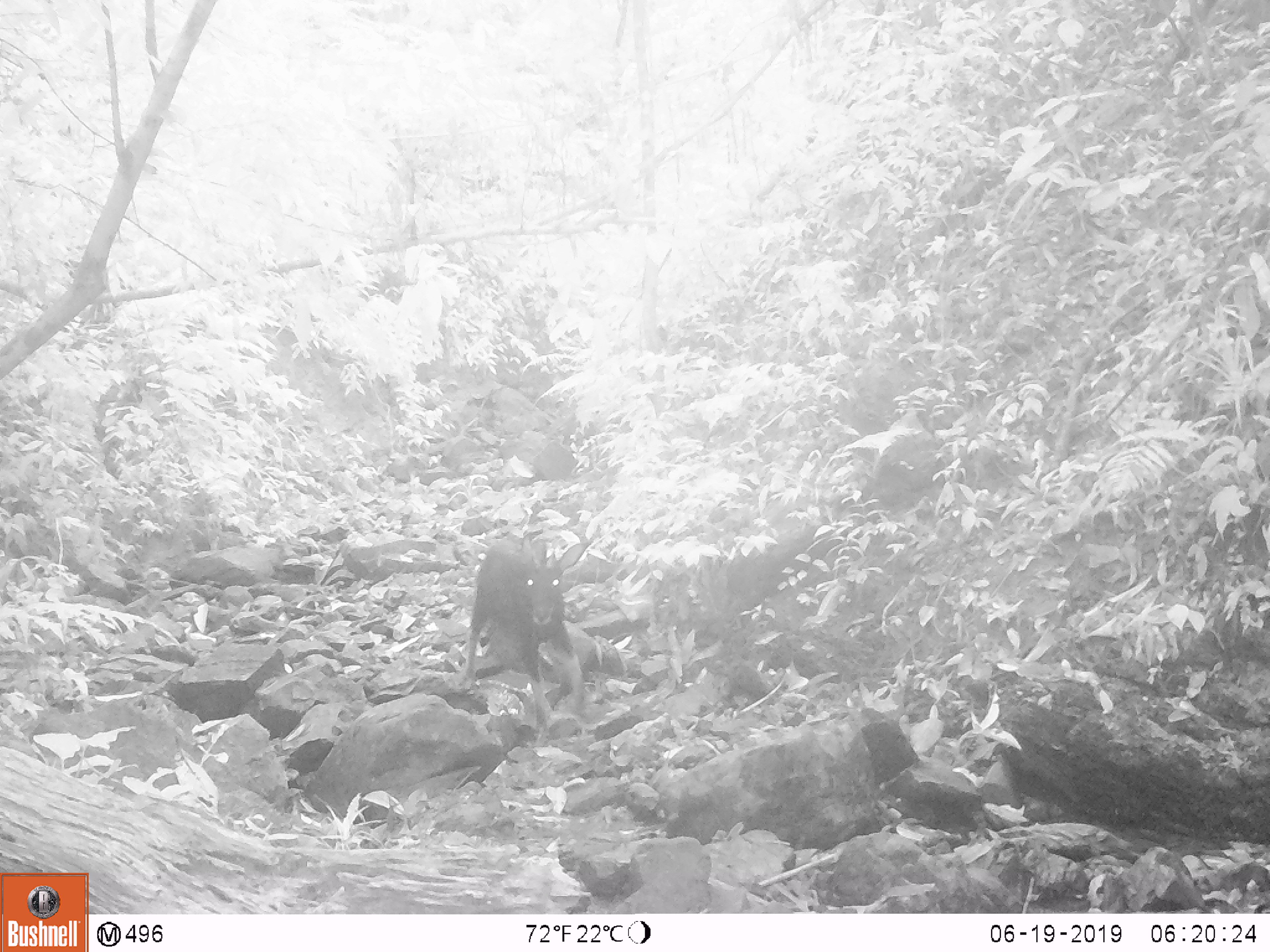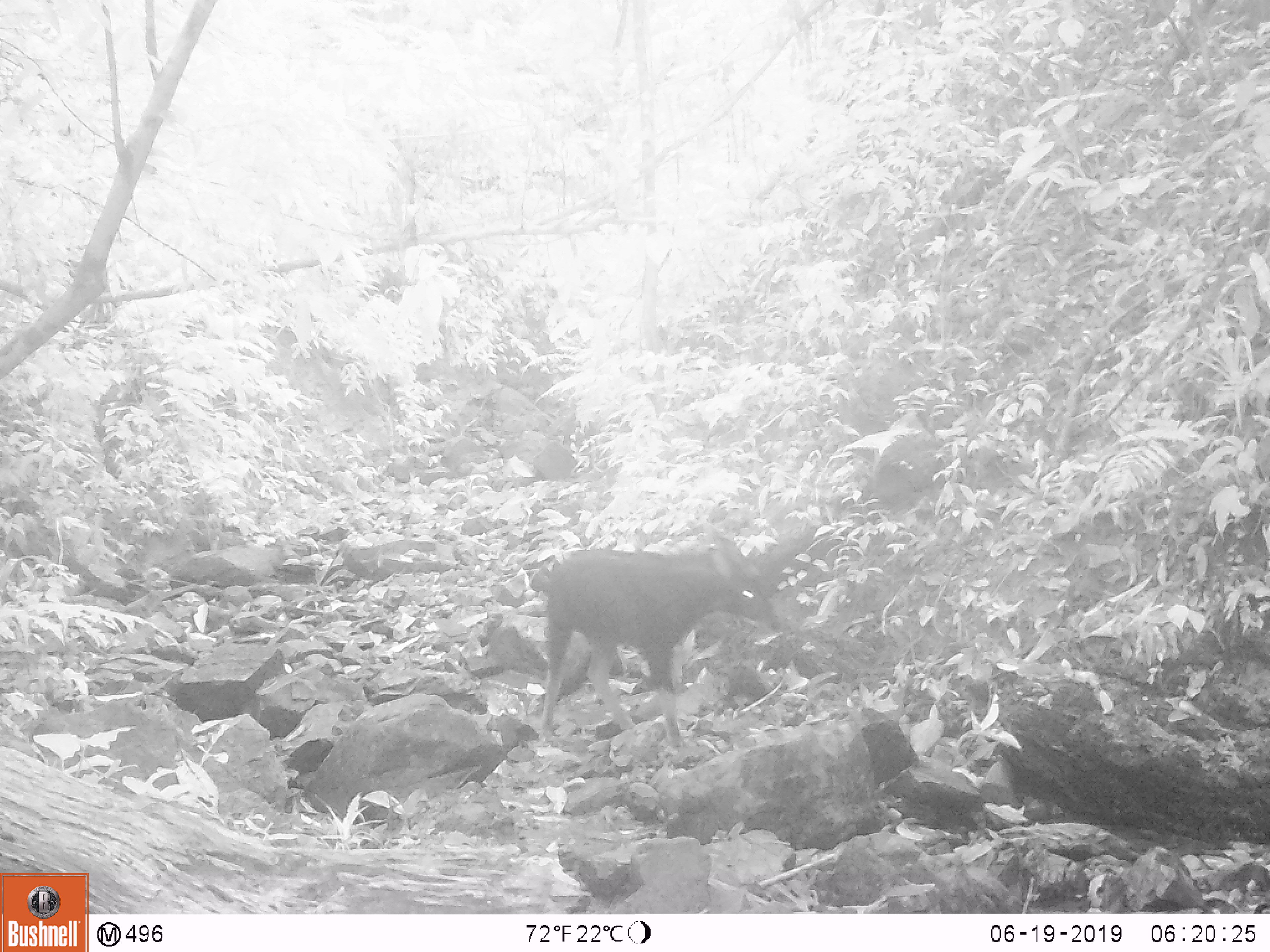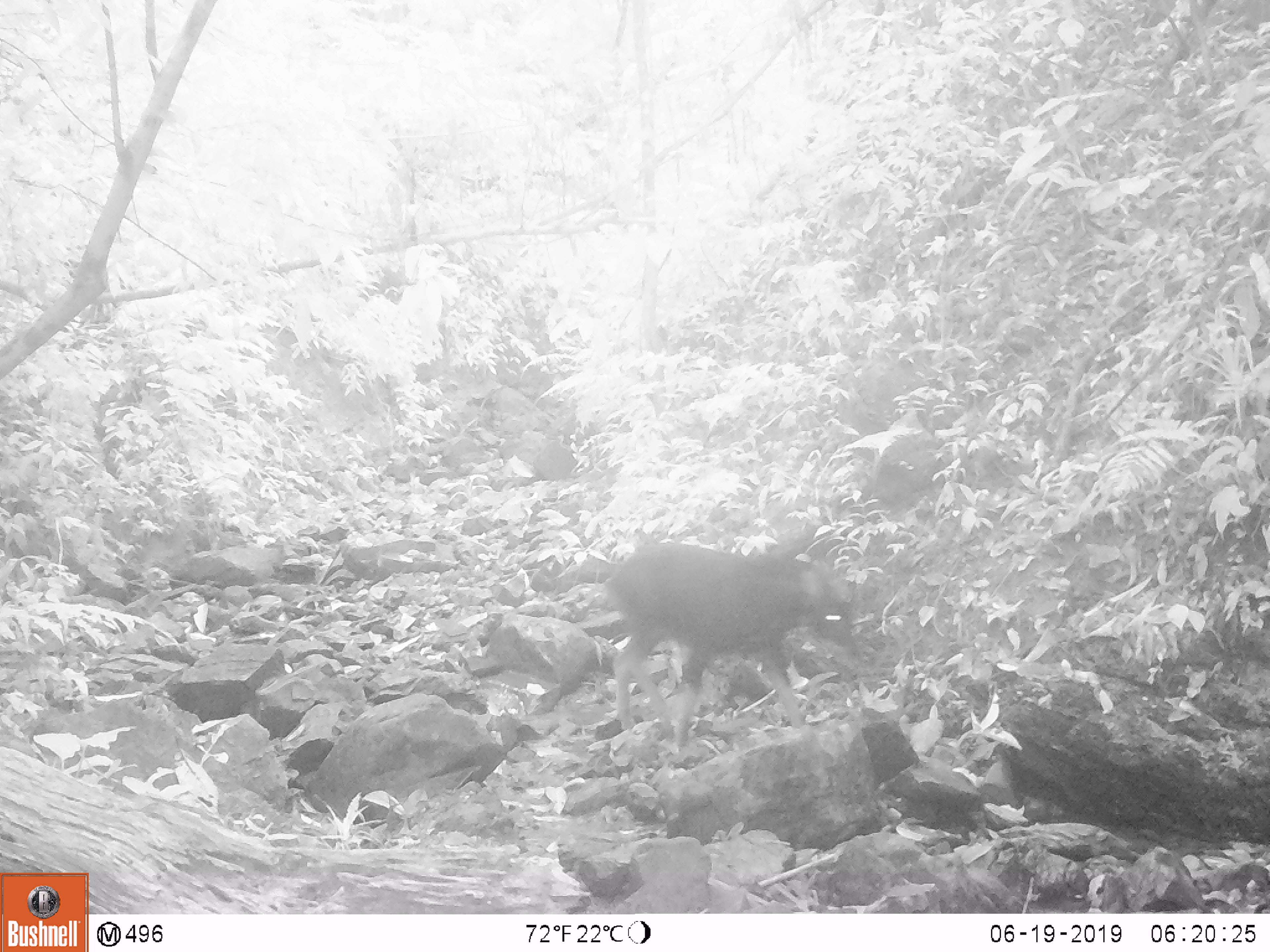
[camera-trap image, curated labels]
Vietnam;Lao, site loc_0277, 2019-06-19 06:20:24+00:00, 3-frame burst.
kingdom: Animalia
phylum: Chordata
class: Mammalia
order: Artiodactyla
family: Bovidae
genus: Capricornis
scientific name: Capricornis sumatraensis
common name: chinese serow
Chinese serow (Capricornis sumatraensis). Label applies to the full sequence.